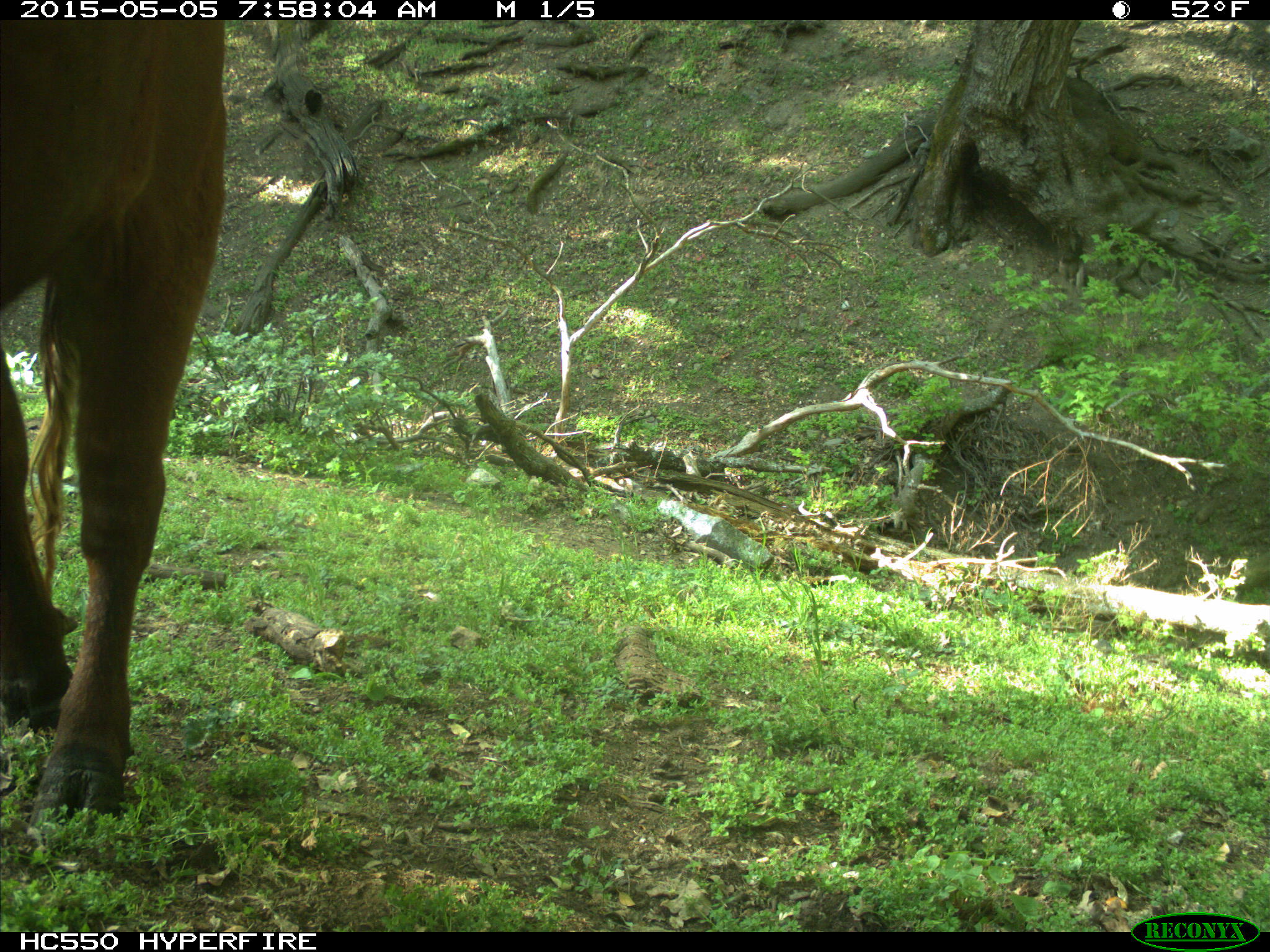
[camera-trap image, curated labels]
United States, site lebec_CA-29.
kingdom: Animalia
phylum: Chordata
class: Mammalia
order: Artiodactyla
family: Bovidae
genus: Bos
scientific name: Bos taurus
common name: domestic cow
Bos taurus (domestic cow).